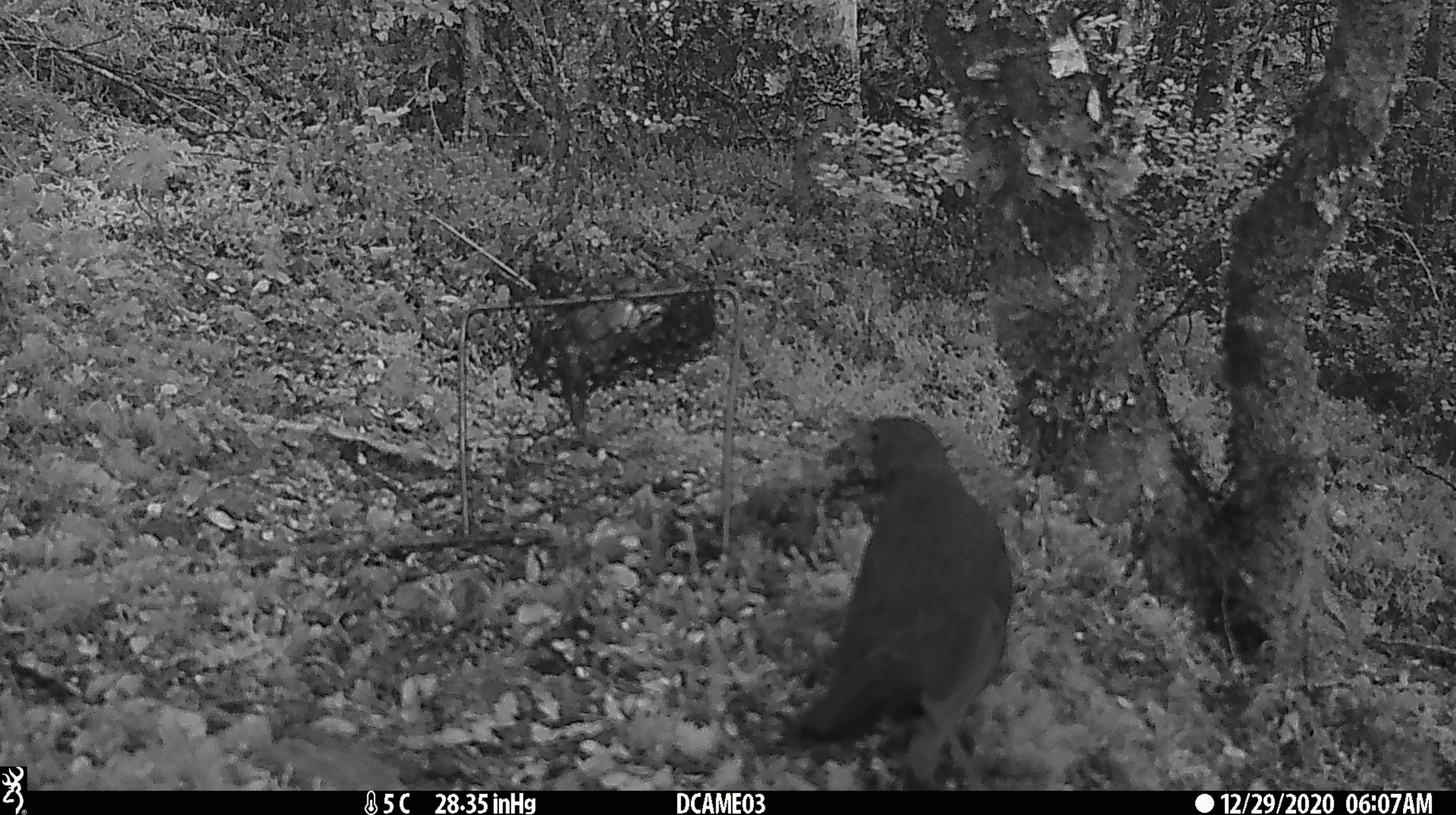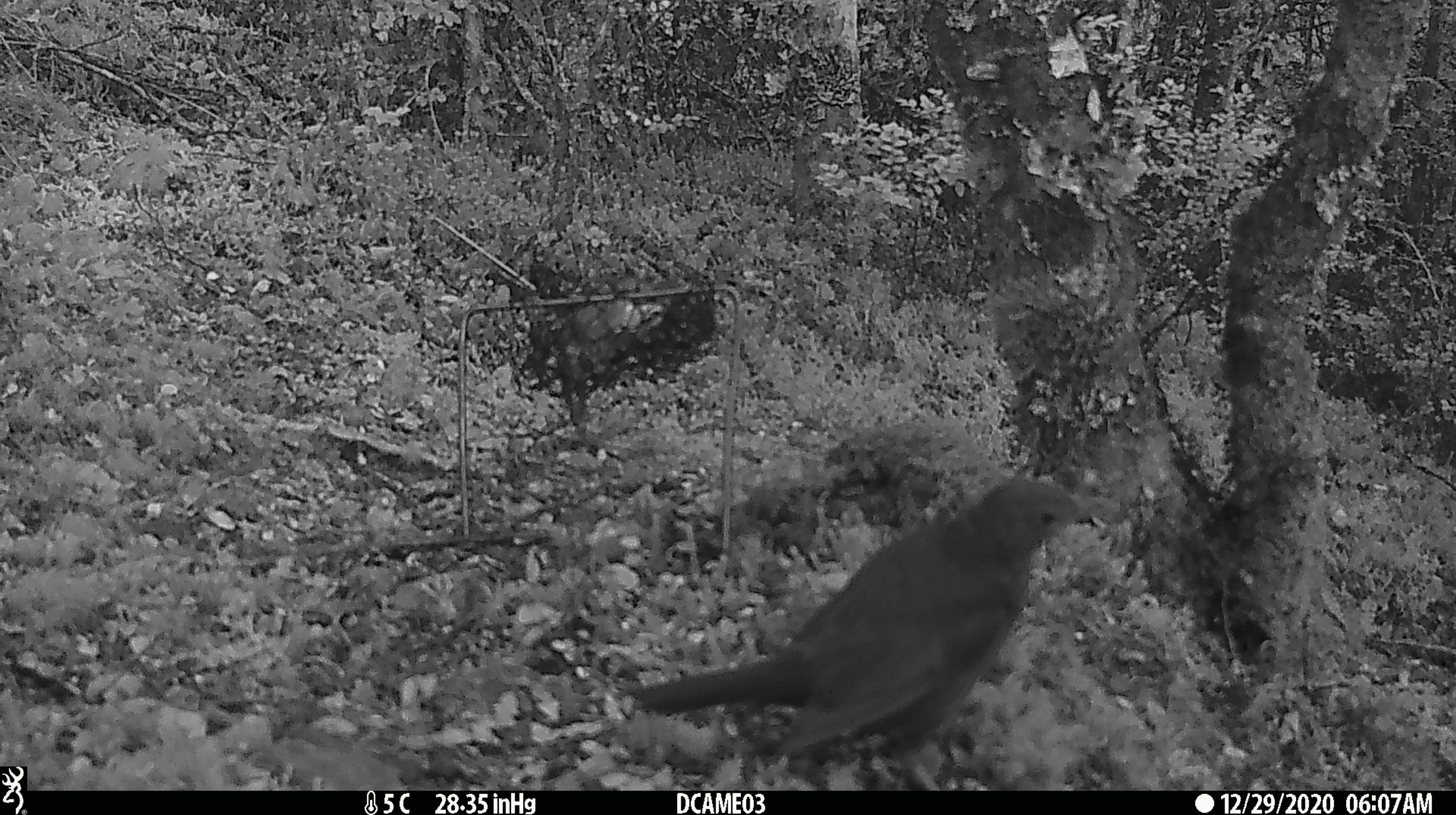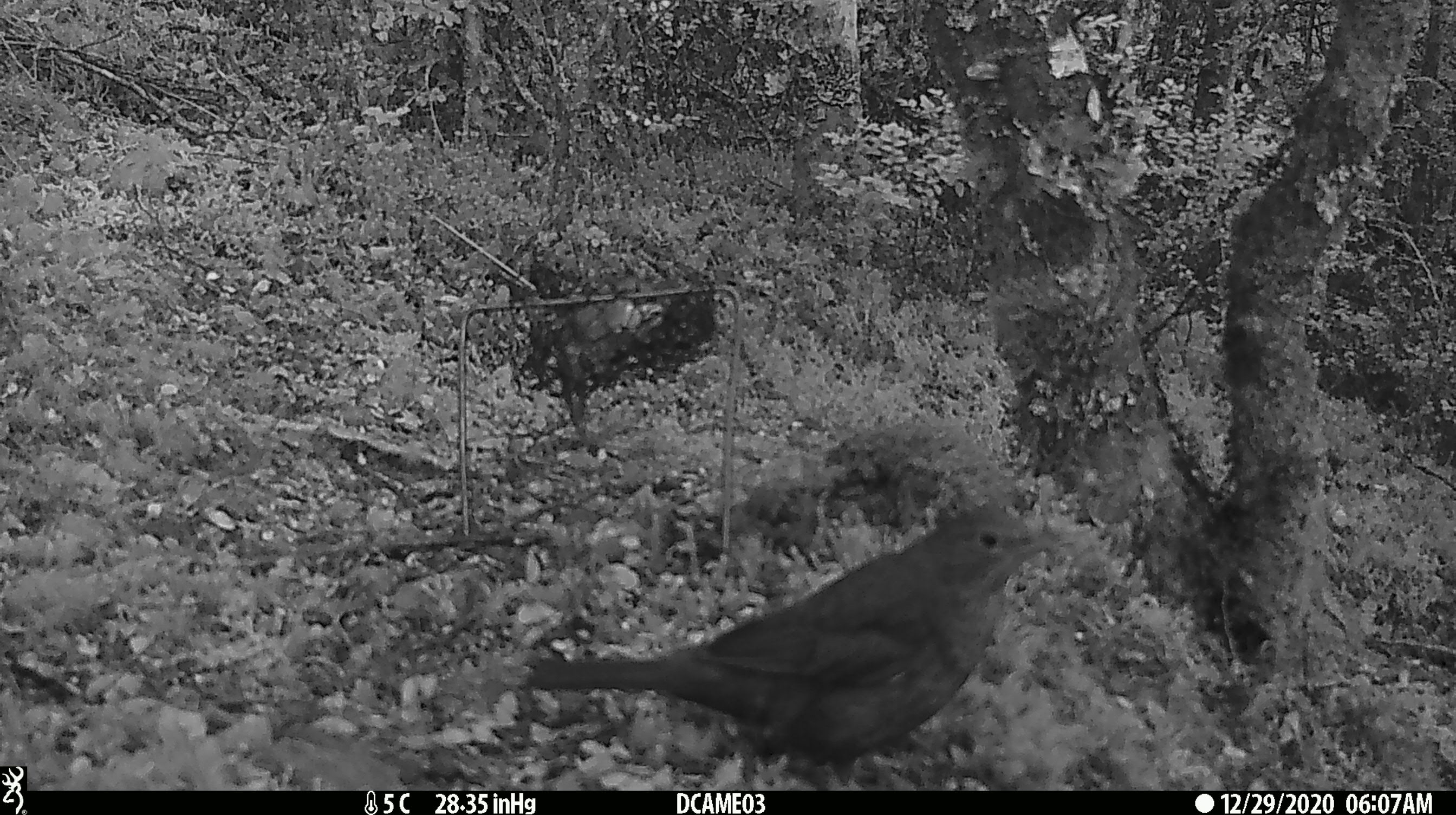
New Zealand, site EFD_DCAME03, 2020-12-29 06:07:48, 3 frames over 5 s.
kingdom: Animalia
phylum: Chordata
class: Aves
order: Passeriformes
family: Turdidae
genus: Turdus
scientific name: Turdus merula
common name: eurasian blackbird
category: blackbird